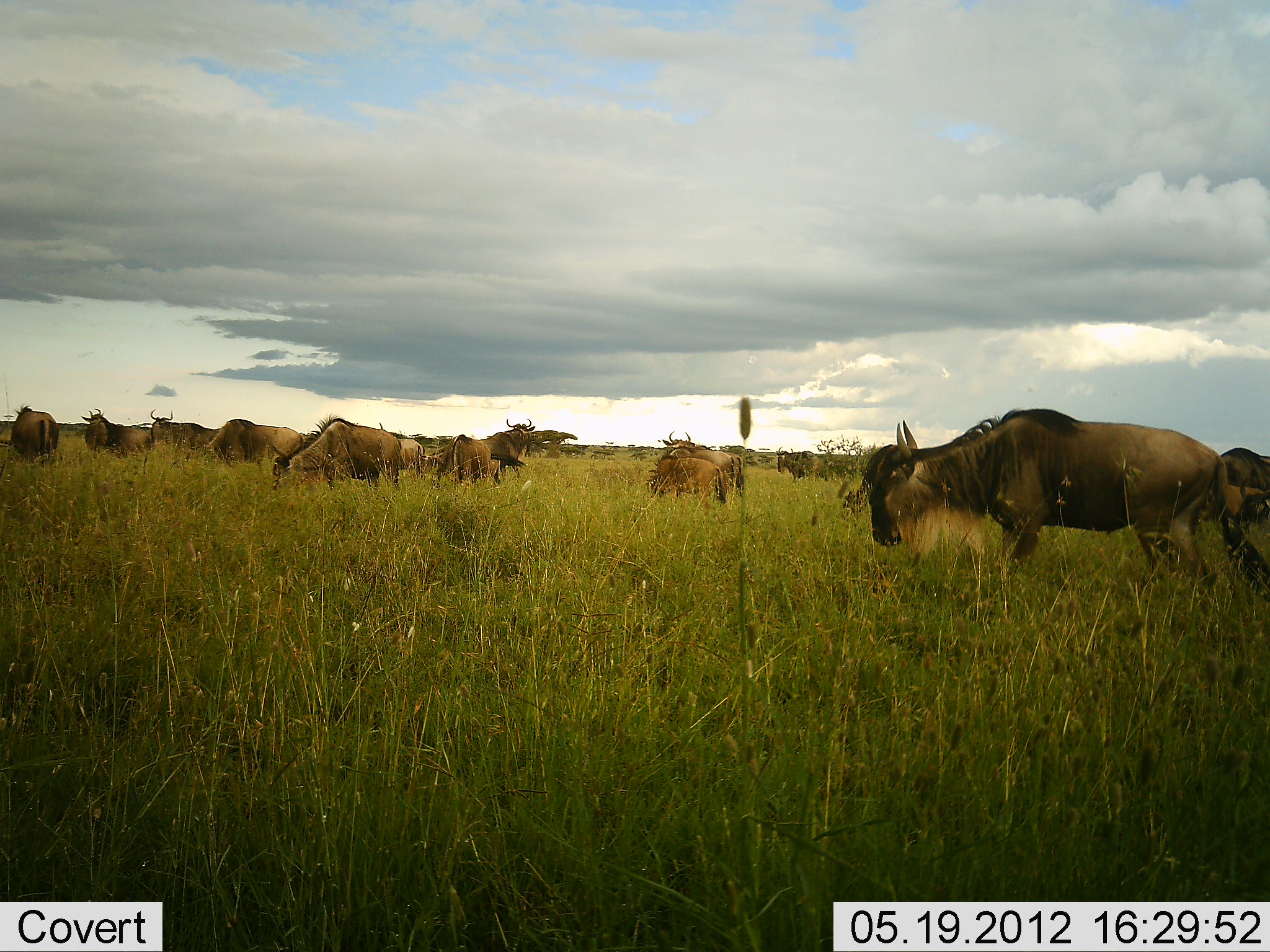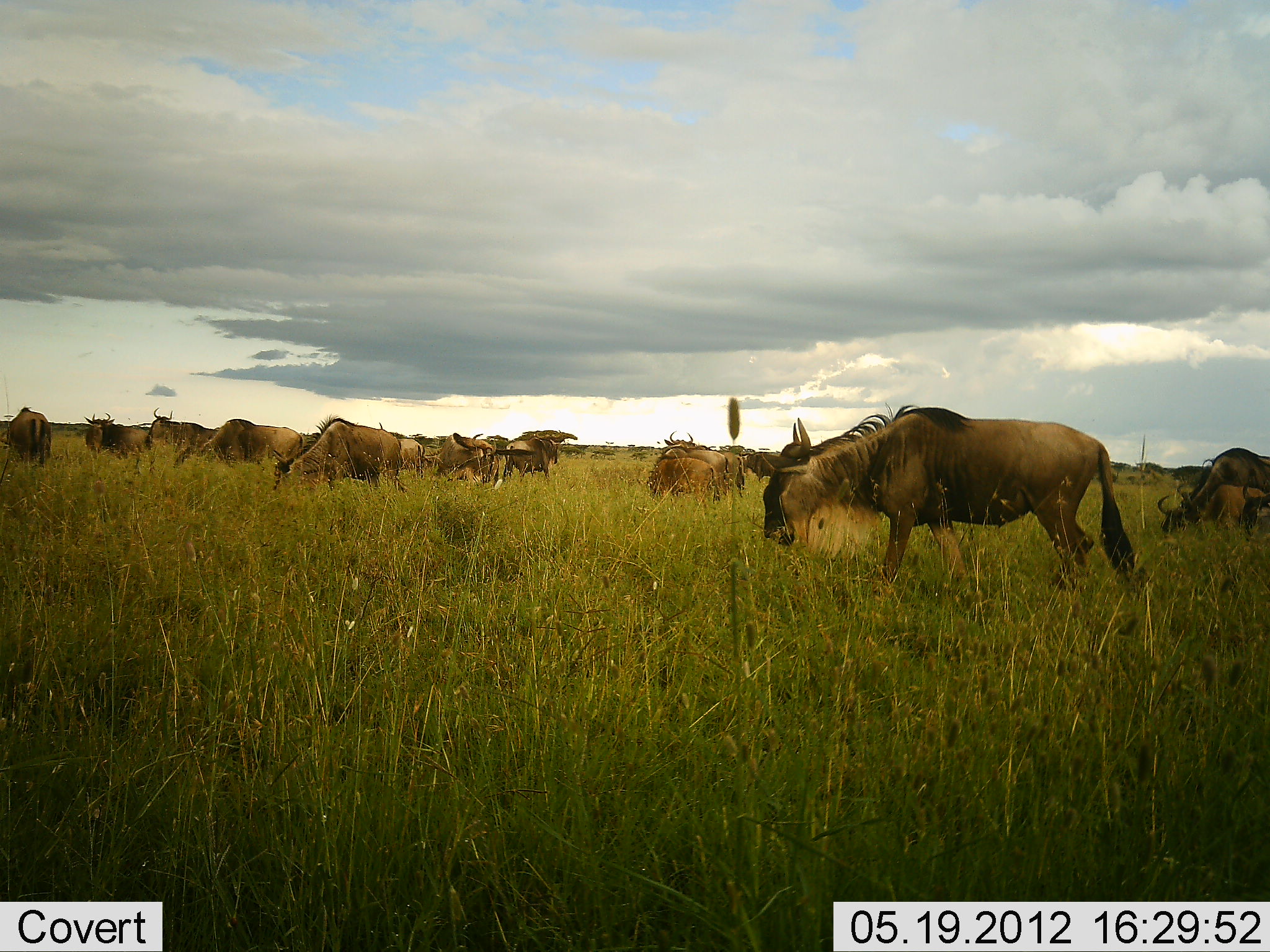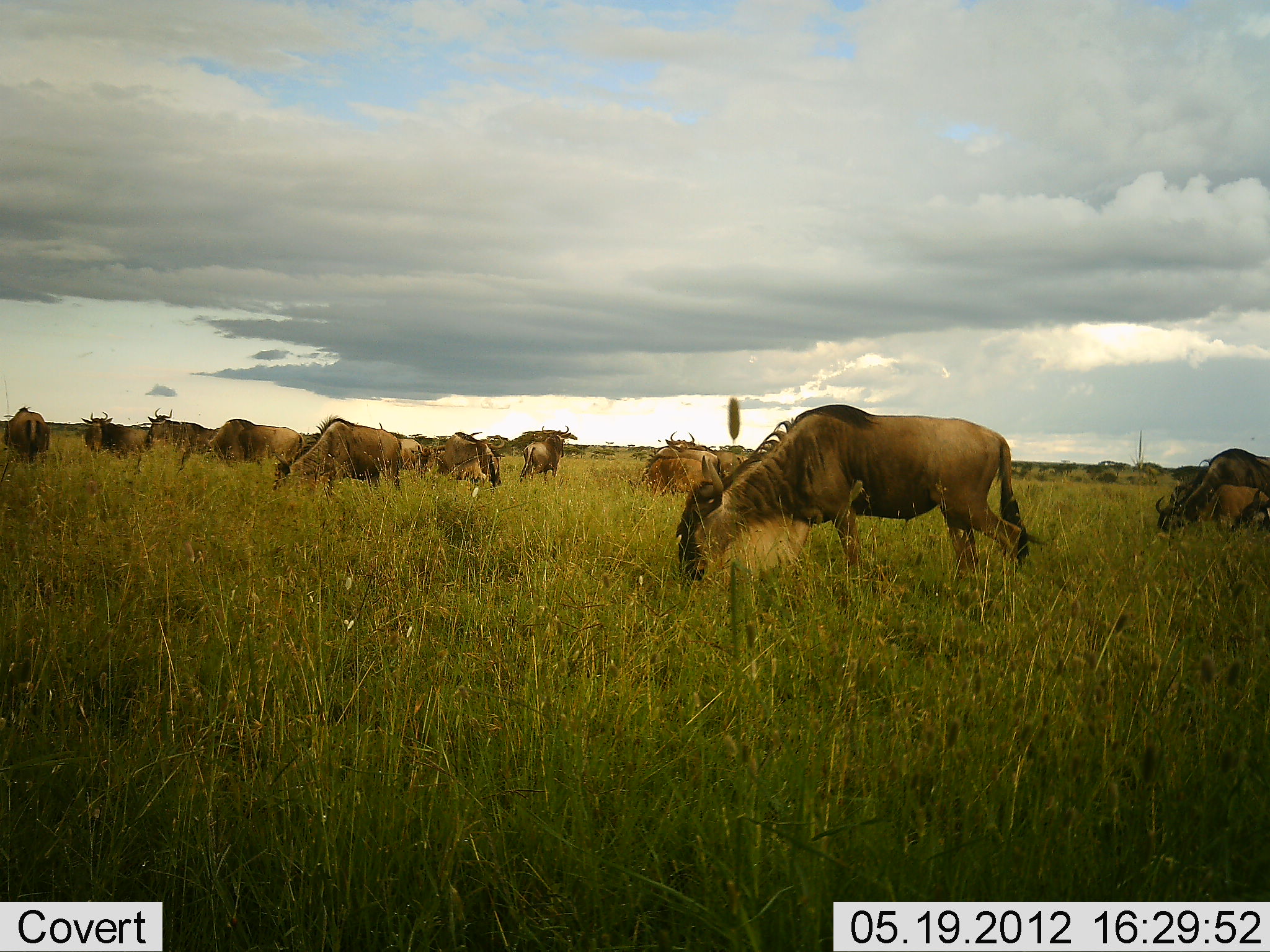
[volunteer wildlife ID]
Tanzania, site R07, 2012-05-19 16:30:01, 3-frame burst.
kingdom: Animalia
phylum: Chordata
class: Mammalia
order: Artiodactyla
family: Bovidae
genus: Connochaetes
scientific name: Connochaetes taurinus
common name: blue wildebeest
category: wildebeest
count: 11-50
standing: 40%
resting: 0%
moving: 70%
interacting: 0%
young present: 0%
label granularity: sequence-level